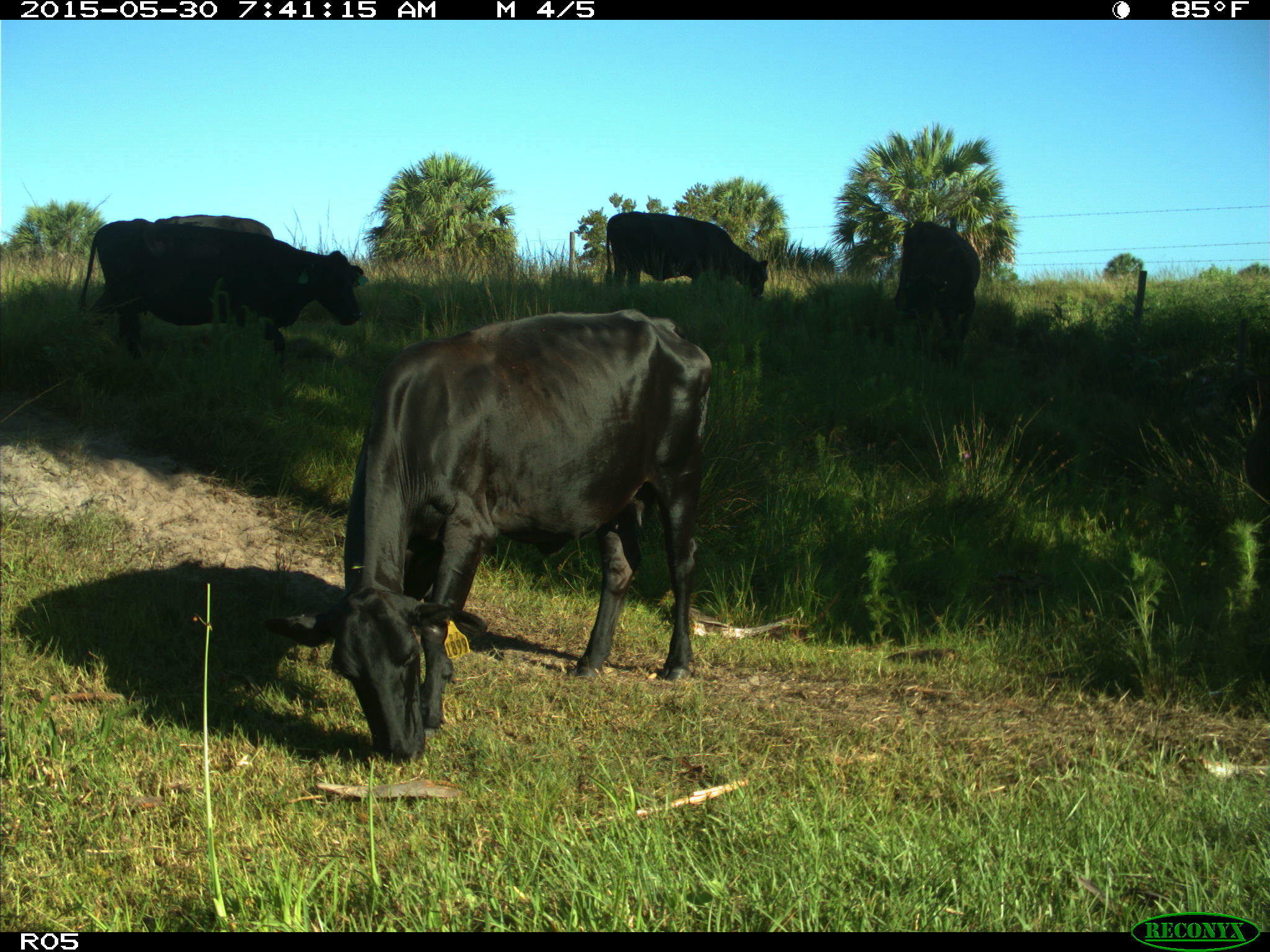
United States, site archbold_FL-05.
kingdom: Animalia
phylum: Chordata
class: Mammalia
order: Artiodactyla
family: Bovidae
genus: Bos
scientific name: Bos taurus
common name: domestic cow